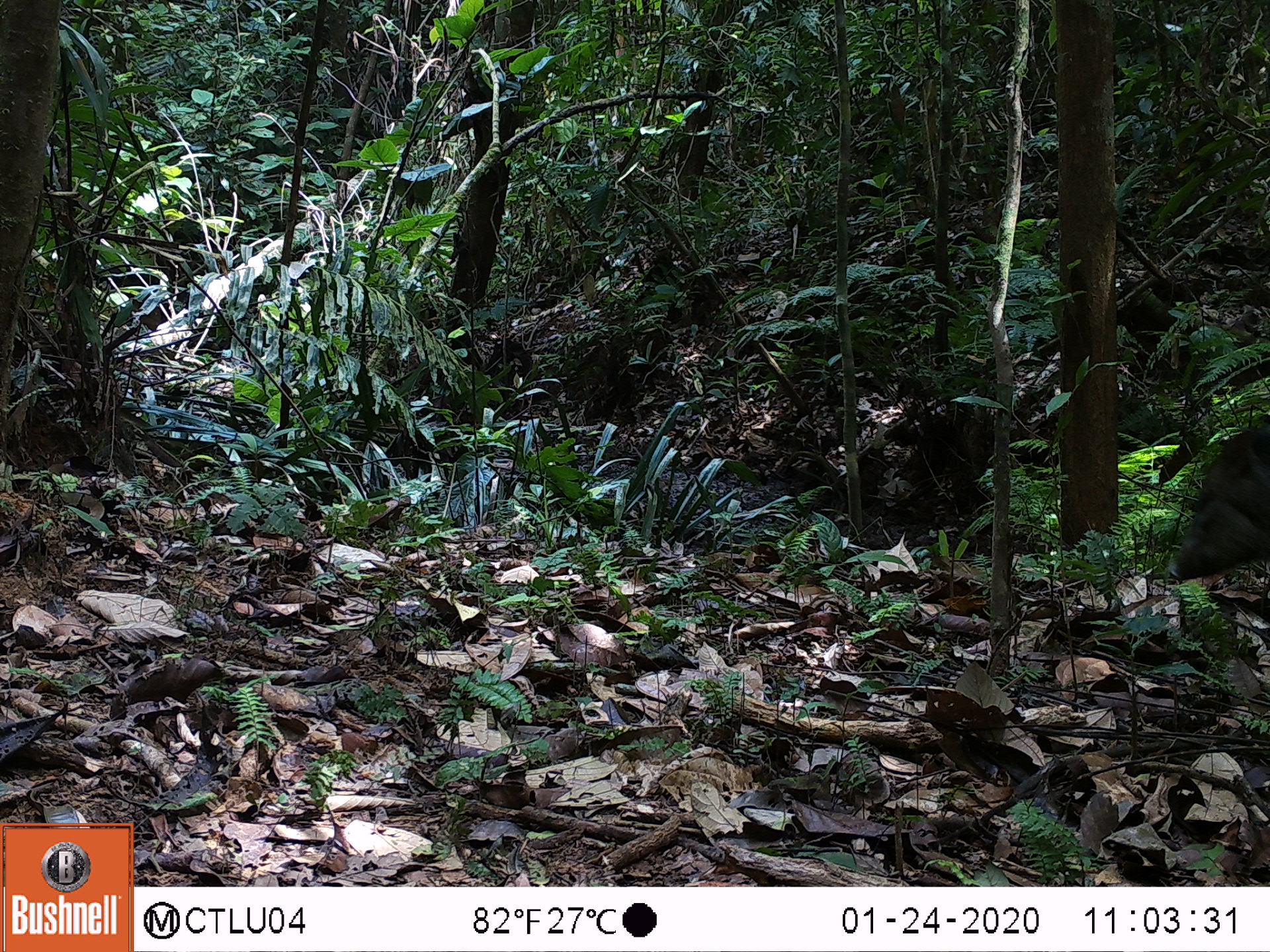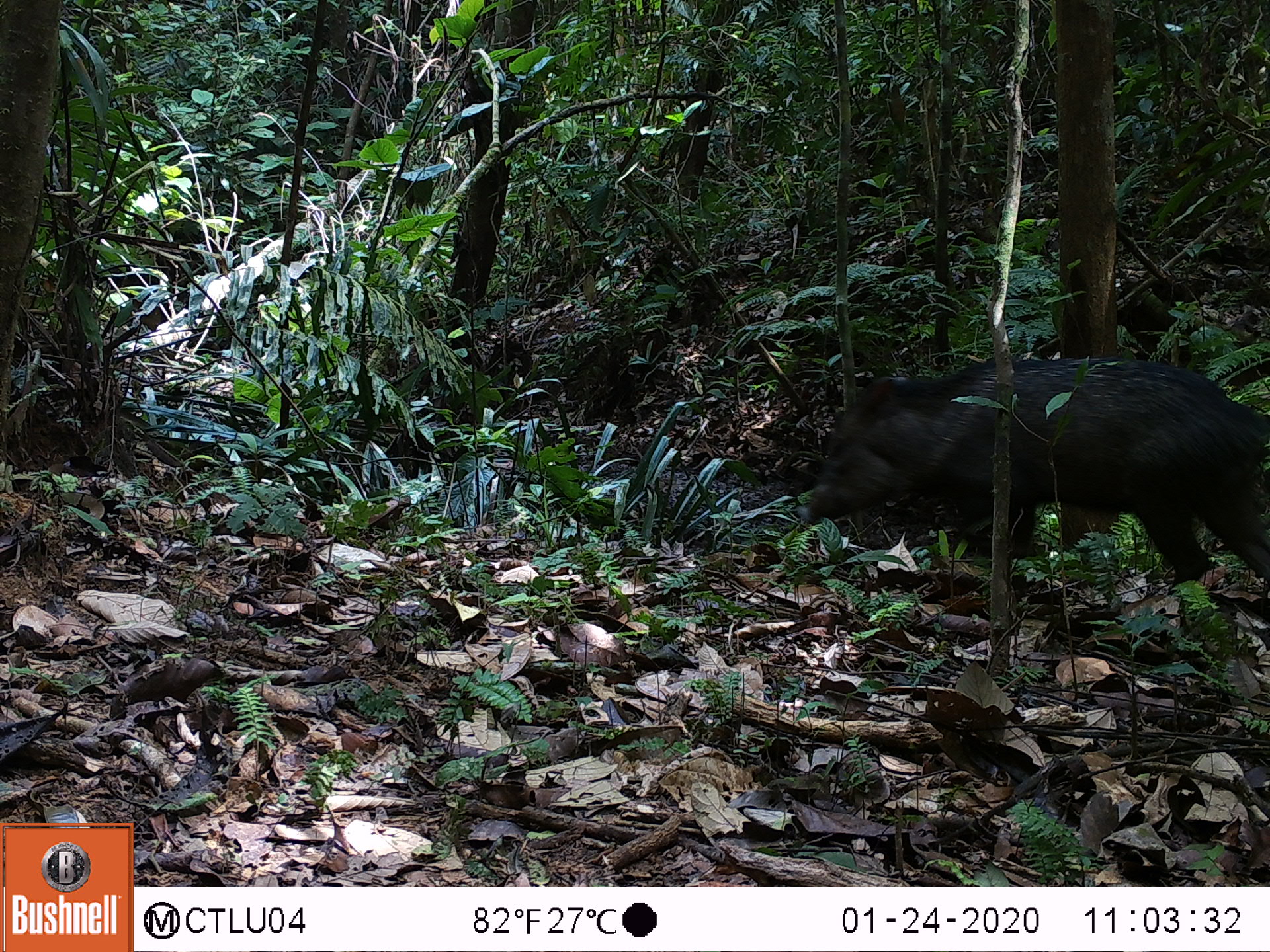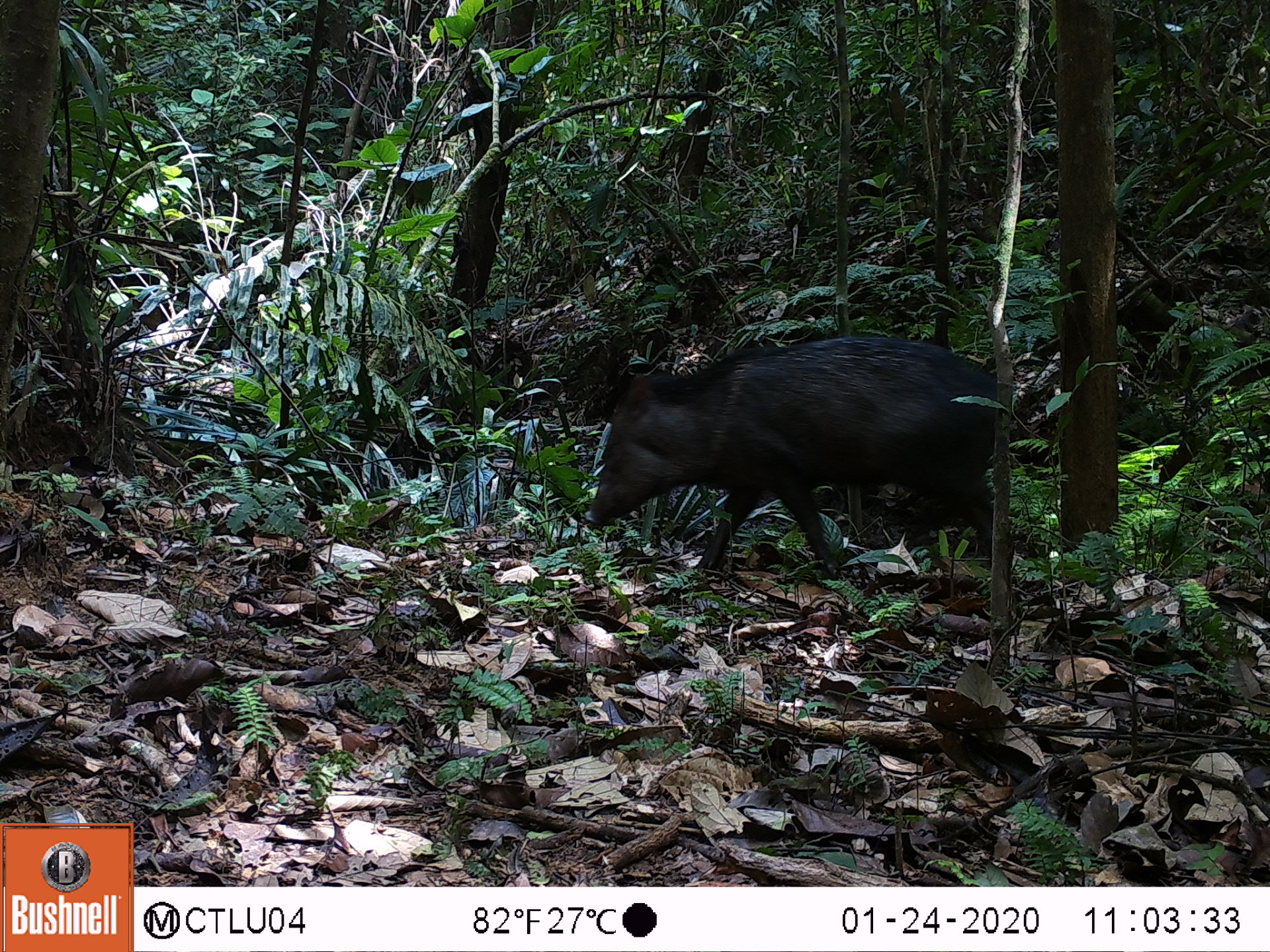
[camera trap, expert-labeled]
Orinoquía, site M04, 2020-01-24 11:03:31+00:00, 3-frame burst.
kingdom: Animalia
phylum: Chordata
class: Mammalia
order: Artiodactyla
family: Tayassuidae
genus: Pecari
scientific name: Pecari tajacu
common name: collared peccary